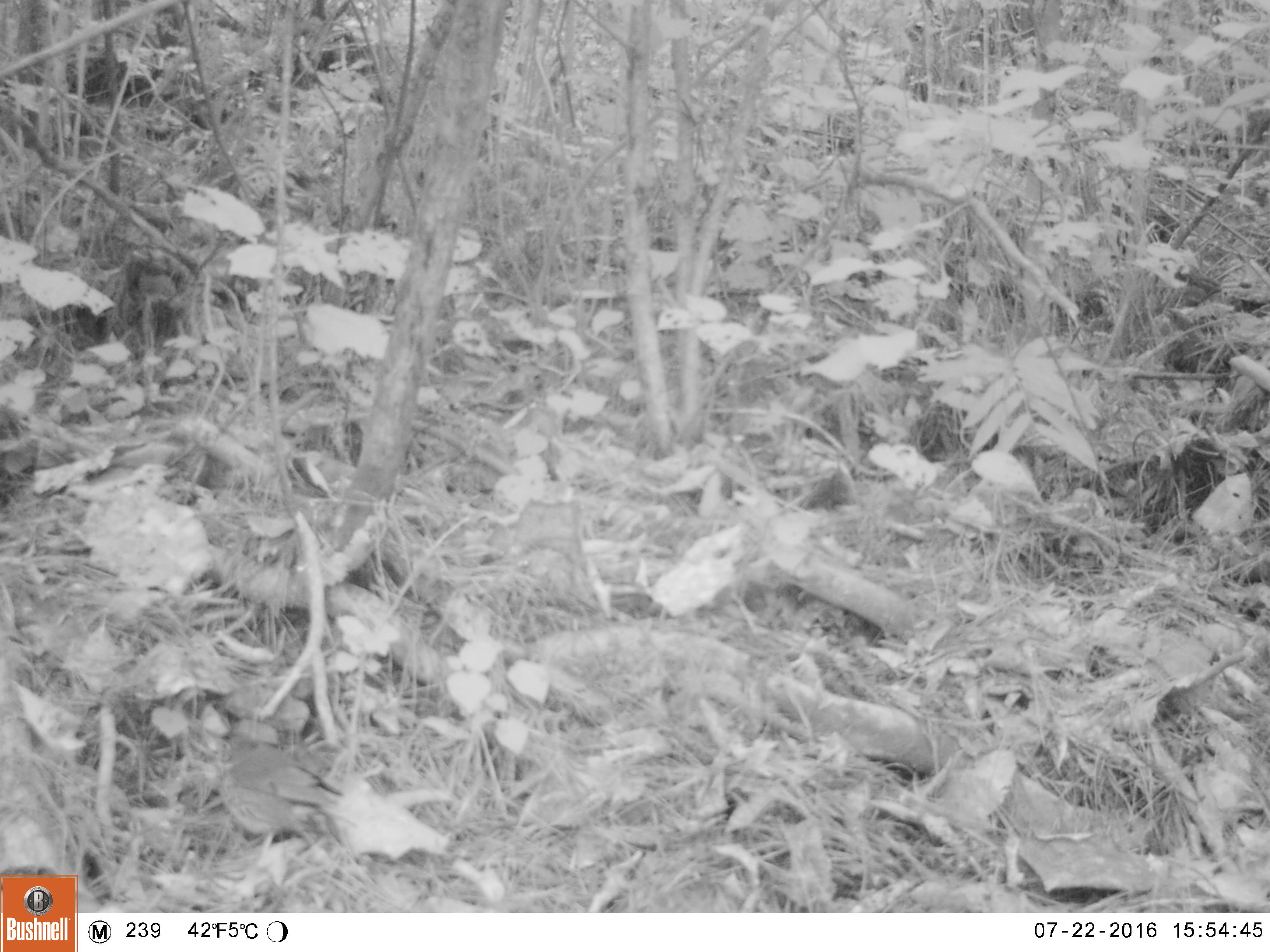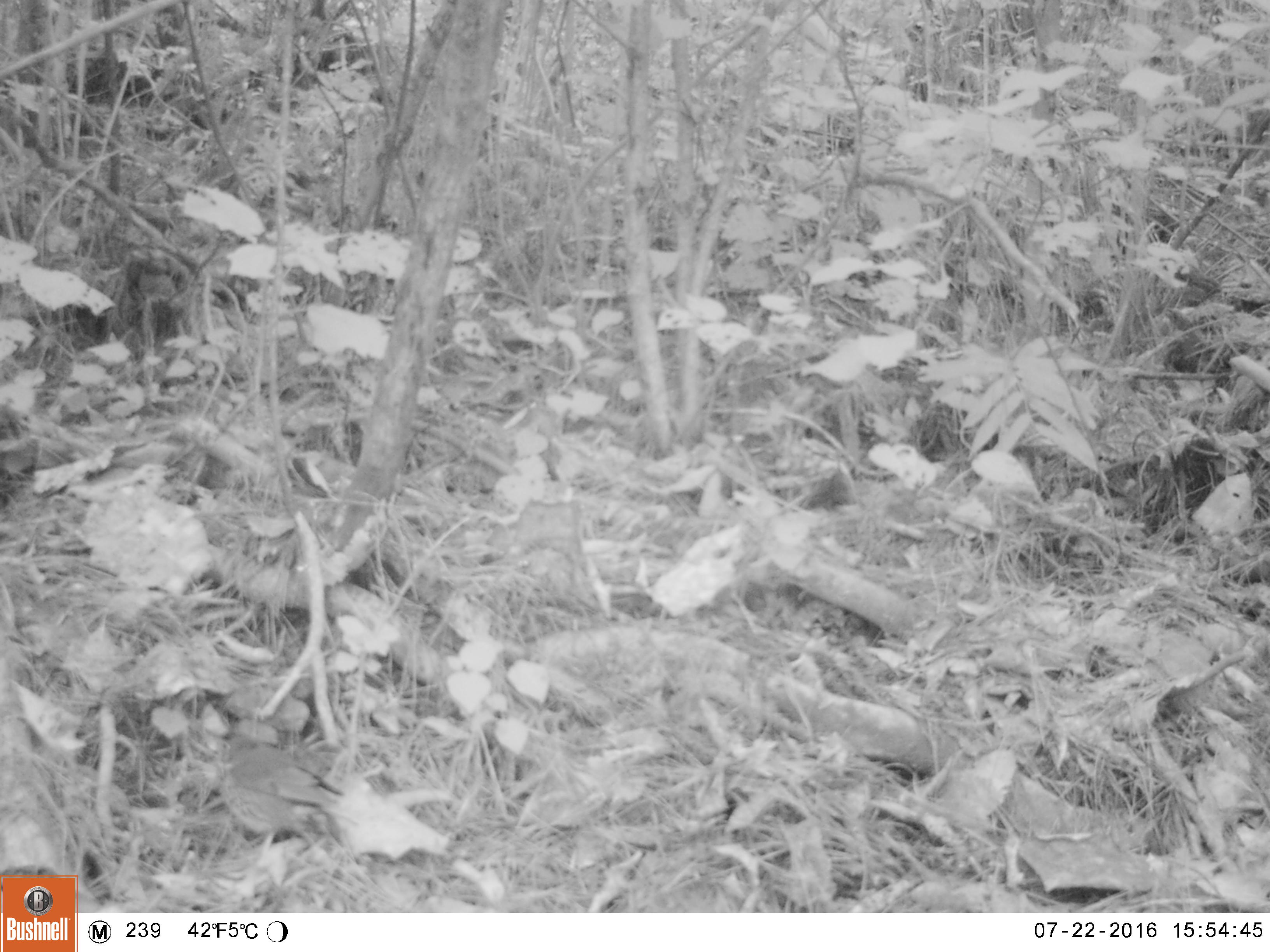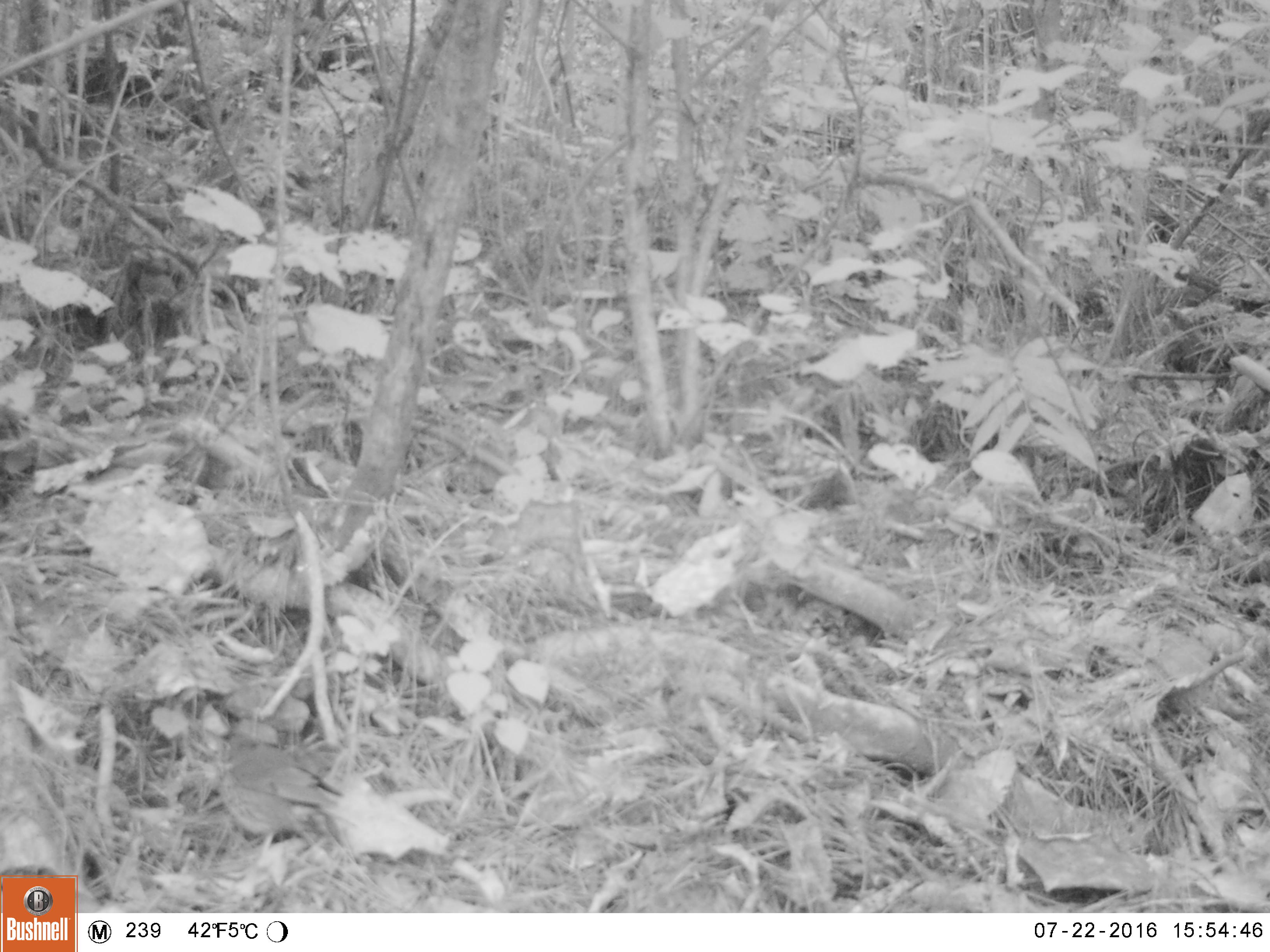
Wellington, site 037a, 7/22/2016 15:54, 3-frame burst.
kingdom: Animalia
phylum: Chordata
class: Aves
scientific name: Aves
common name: bird